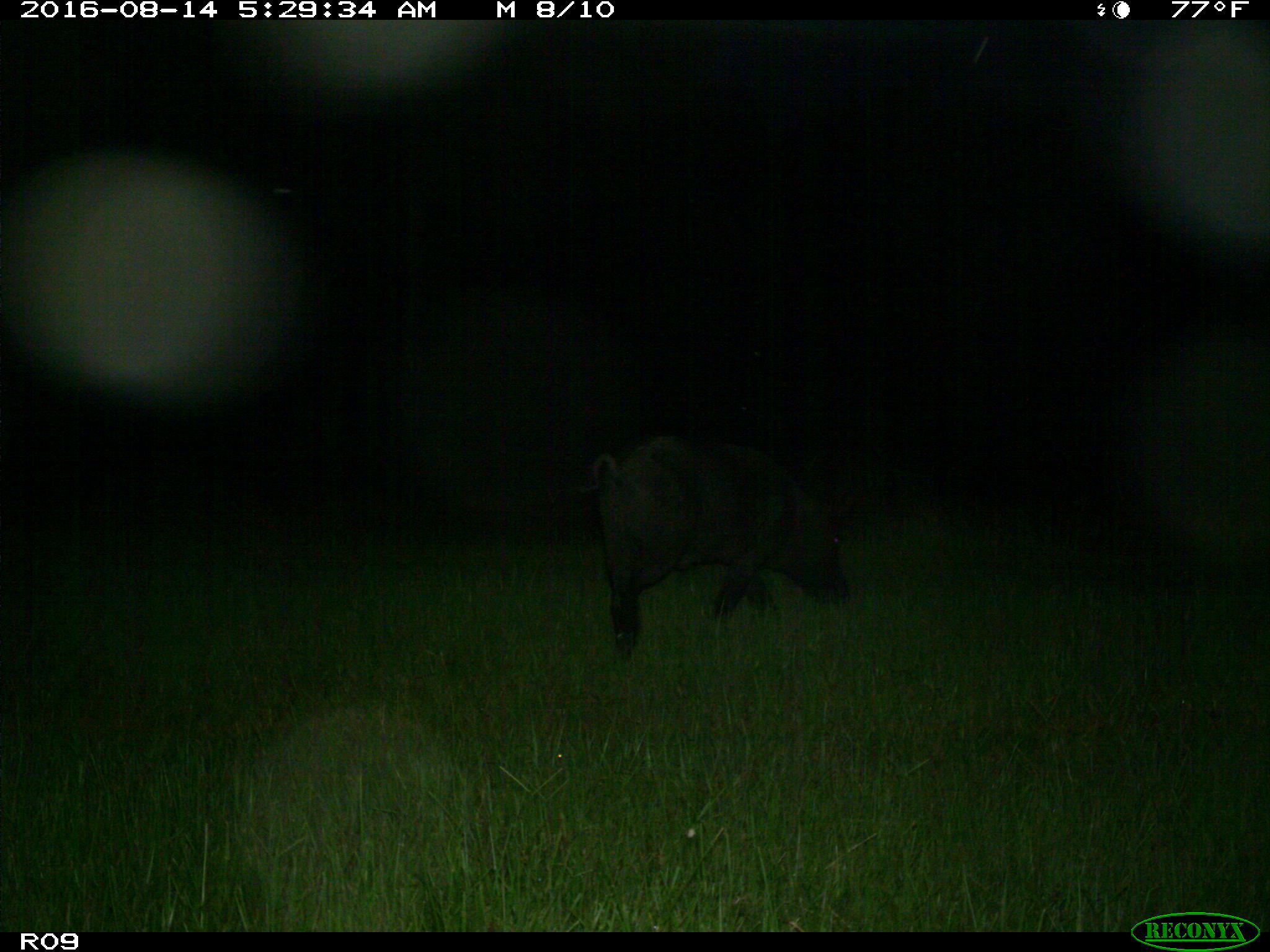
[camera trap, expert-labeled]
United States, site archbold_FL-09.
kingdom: Animalia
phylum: Chordata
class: Mammalia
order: Artiodactyla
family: Suidae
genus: Sus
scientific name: Sus scrofa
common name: wild boar